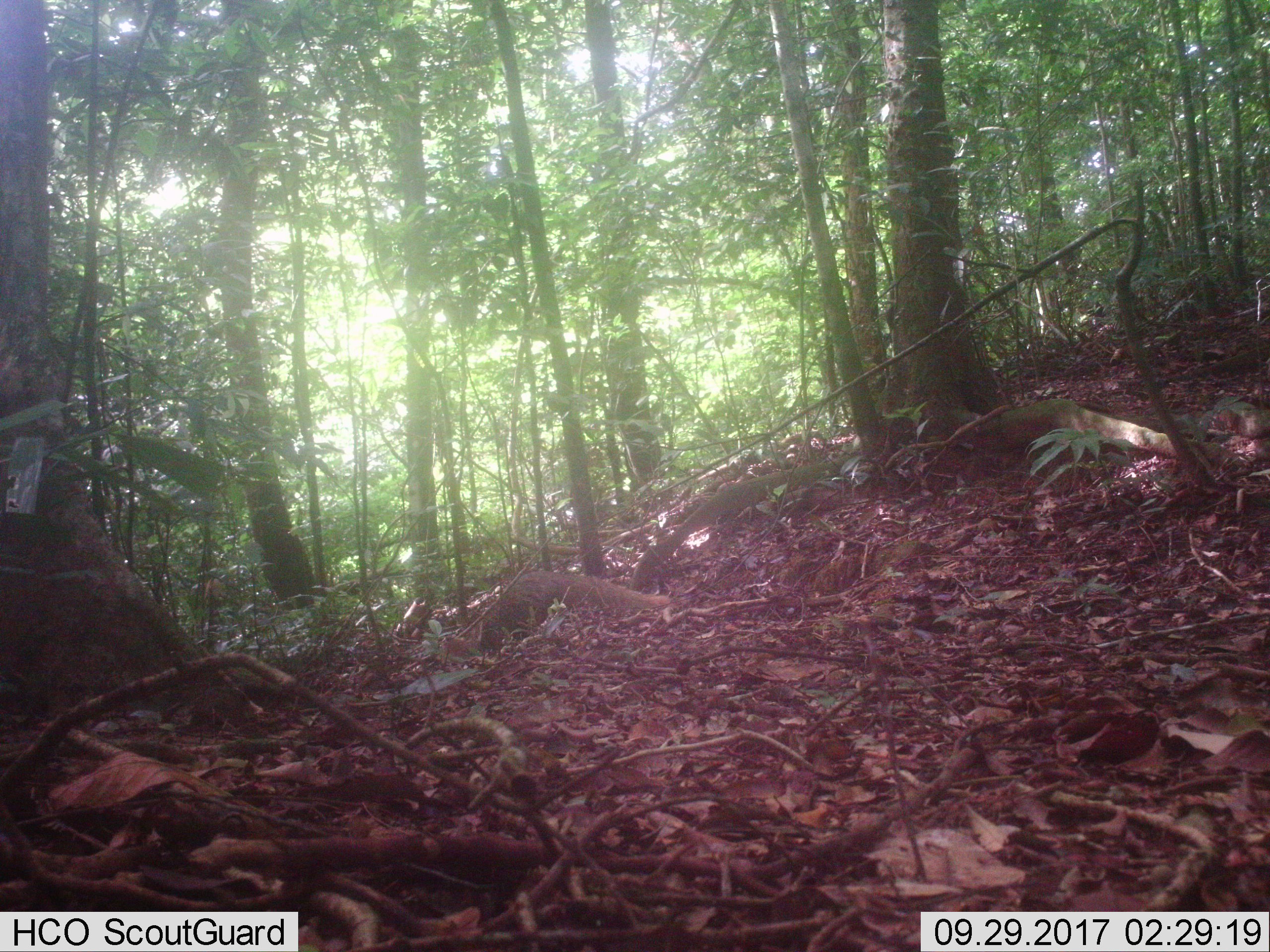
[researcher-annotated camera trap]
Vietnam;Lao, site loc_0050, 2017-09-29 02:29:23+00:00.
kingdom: Animalia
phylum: Chordata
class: Mammalia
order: Carnivora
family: Herpestidae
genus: Urva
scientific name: Urva urva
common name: crab-eating mongoose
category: crab eating mongoose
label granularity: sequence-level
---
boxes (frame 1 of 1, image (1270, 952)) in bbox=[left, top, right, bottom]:
crab eating mongoose: bbox=[446, 570, 670, 658]